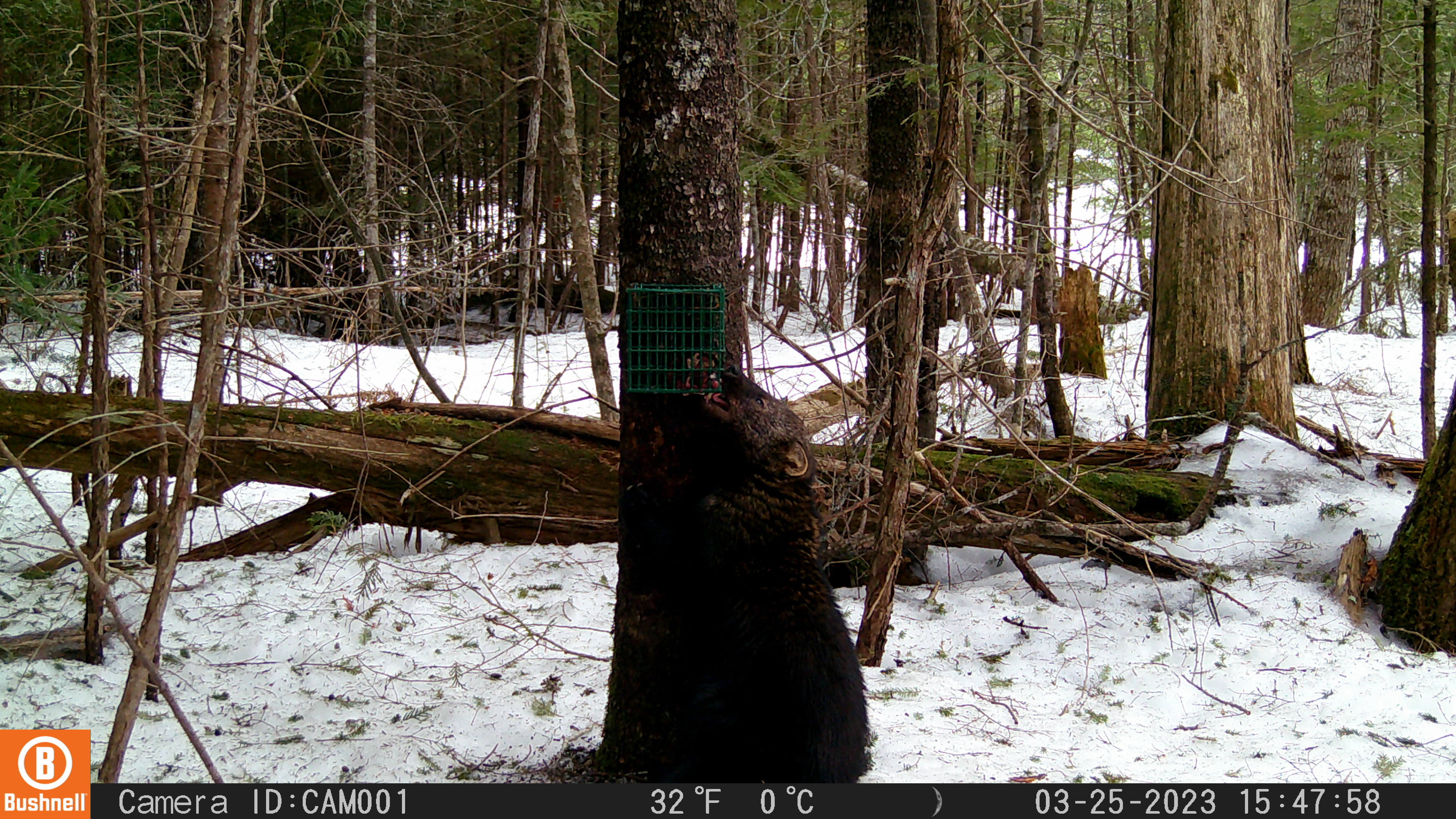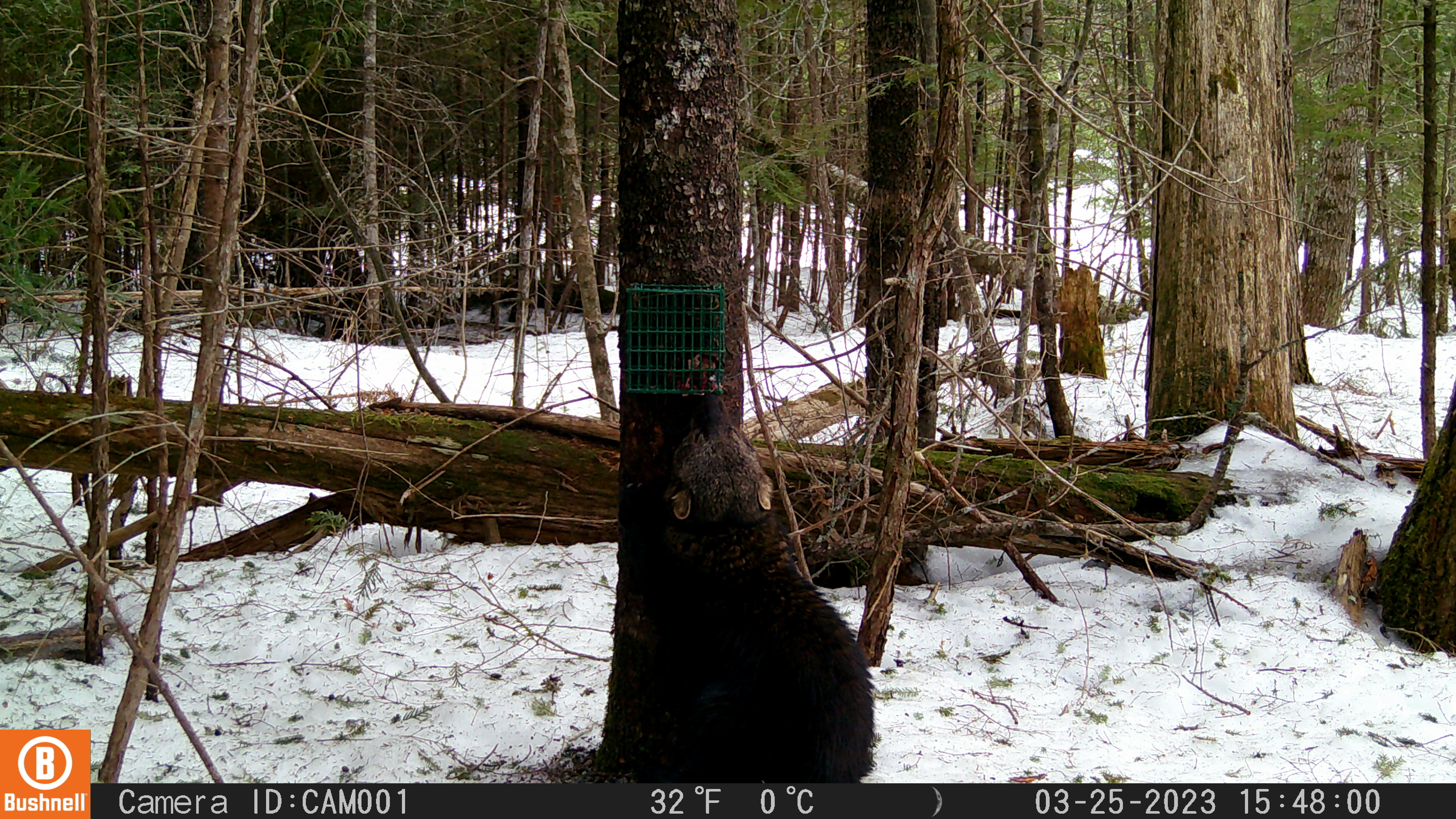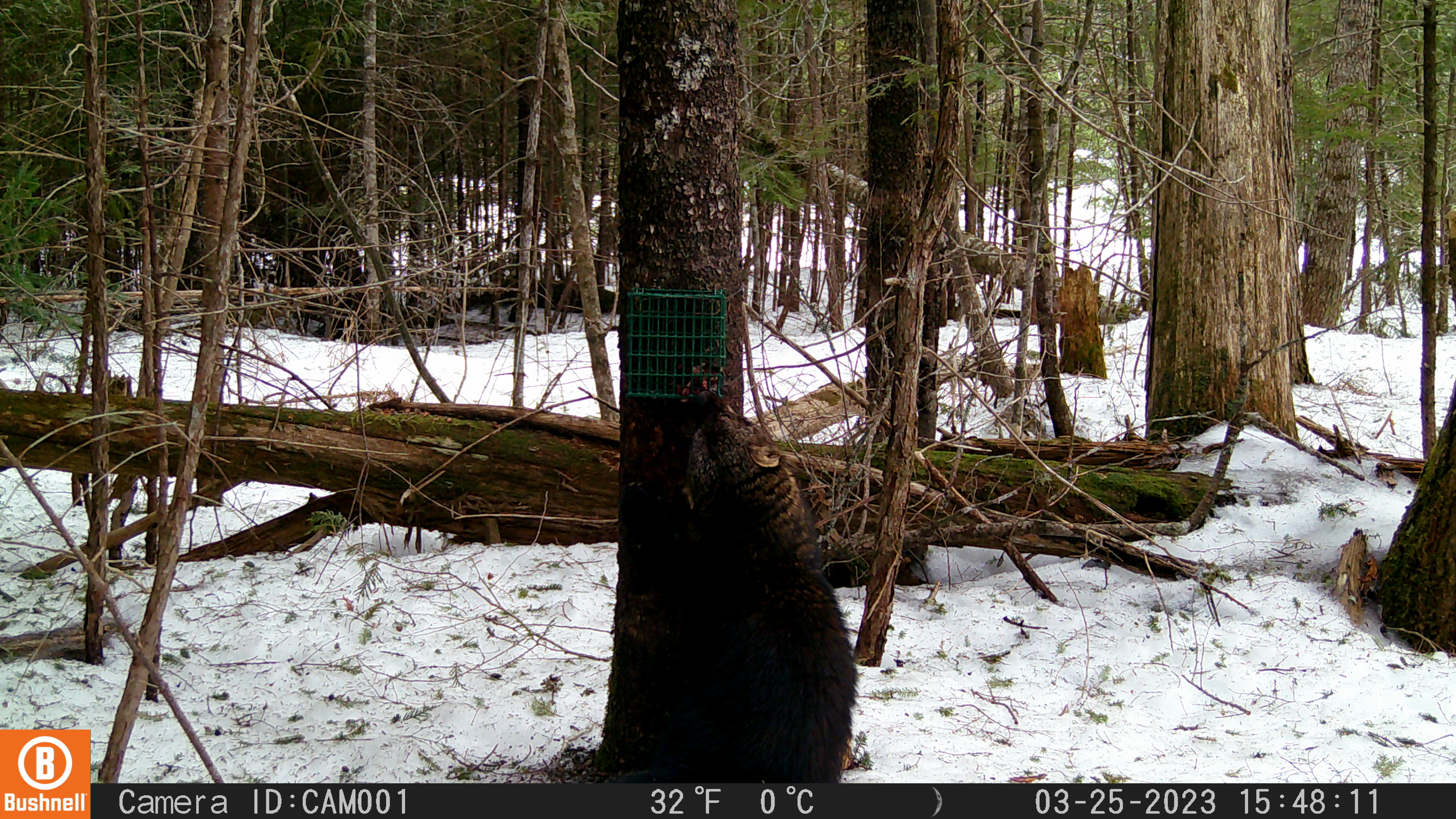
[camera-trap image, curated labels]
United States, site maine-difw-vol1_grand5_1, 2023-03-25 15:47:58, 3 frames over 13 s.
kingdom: Animalia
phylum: Chordata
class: Mammalia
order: Carnivora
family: Mustelidae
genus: Pekania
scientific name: Pekania pennanti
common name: fisher